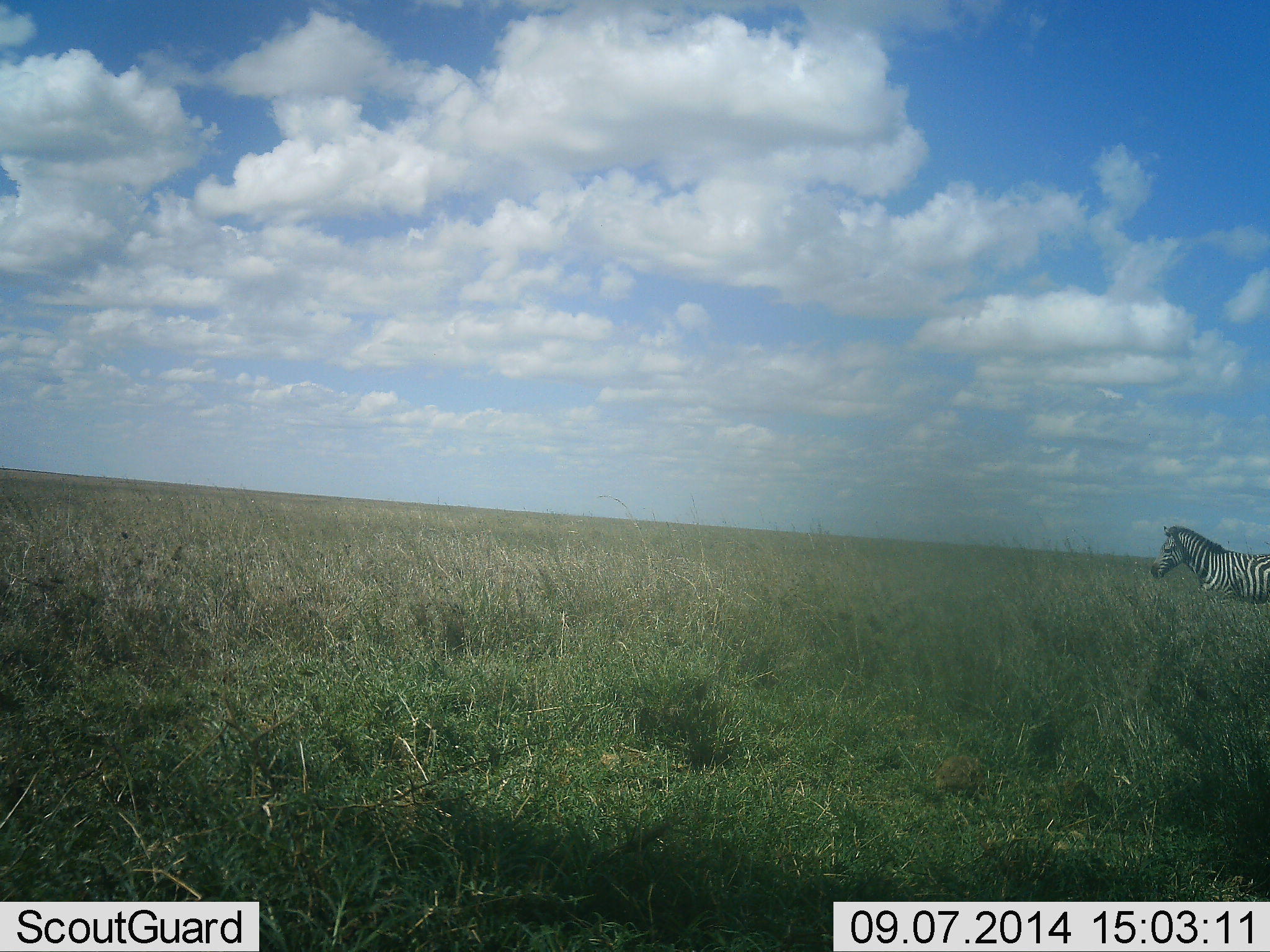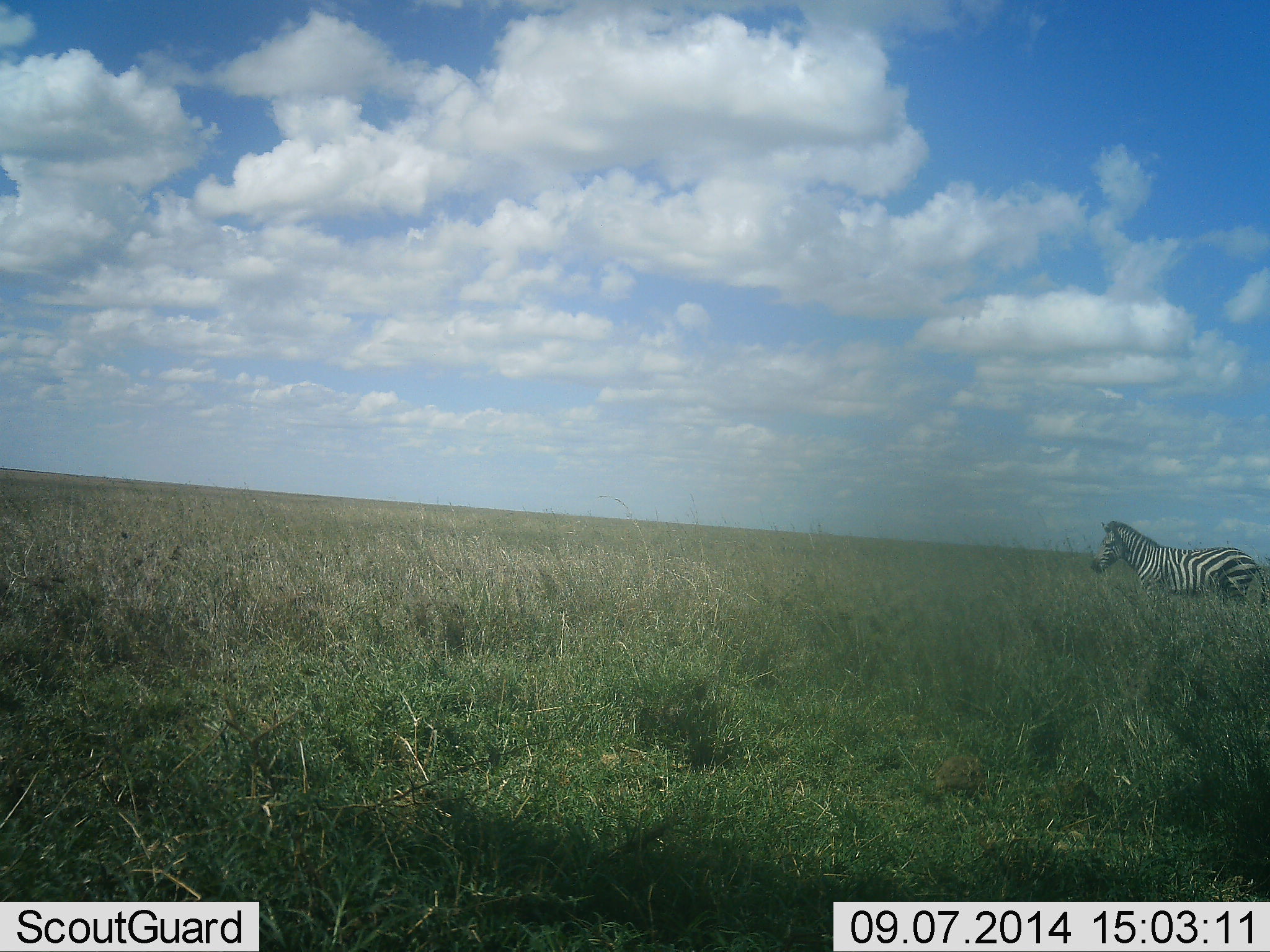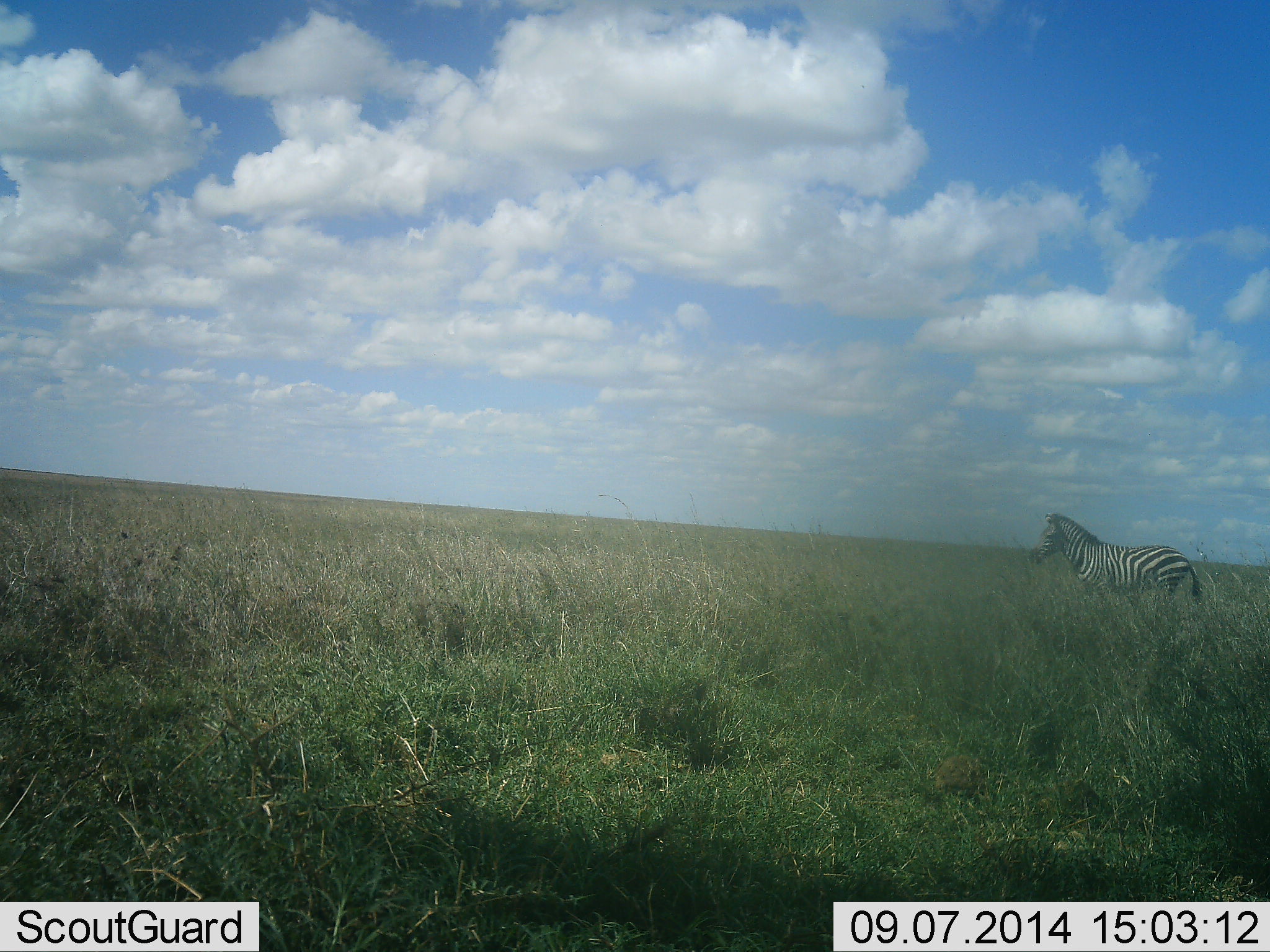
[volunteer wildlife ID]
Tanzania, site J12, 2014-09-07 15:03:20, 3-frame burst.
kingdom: Animalia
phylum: Chordata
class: Mammalia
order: Perissodactyla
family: Equidae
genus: Equus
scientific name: Equus quagga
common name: plains zebra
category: zebra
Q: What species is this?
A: Zebra (plains zebra) (Equus quagga).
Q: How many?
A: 1.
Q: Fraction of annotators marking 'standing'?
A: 0%.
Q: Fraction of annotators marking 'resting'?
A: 0%.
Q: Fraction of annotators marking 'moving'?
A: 100%.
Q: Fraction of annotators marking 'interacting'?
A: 0%.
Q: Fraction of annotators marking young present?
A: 0%.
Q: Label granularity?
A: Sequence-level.